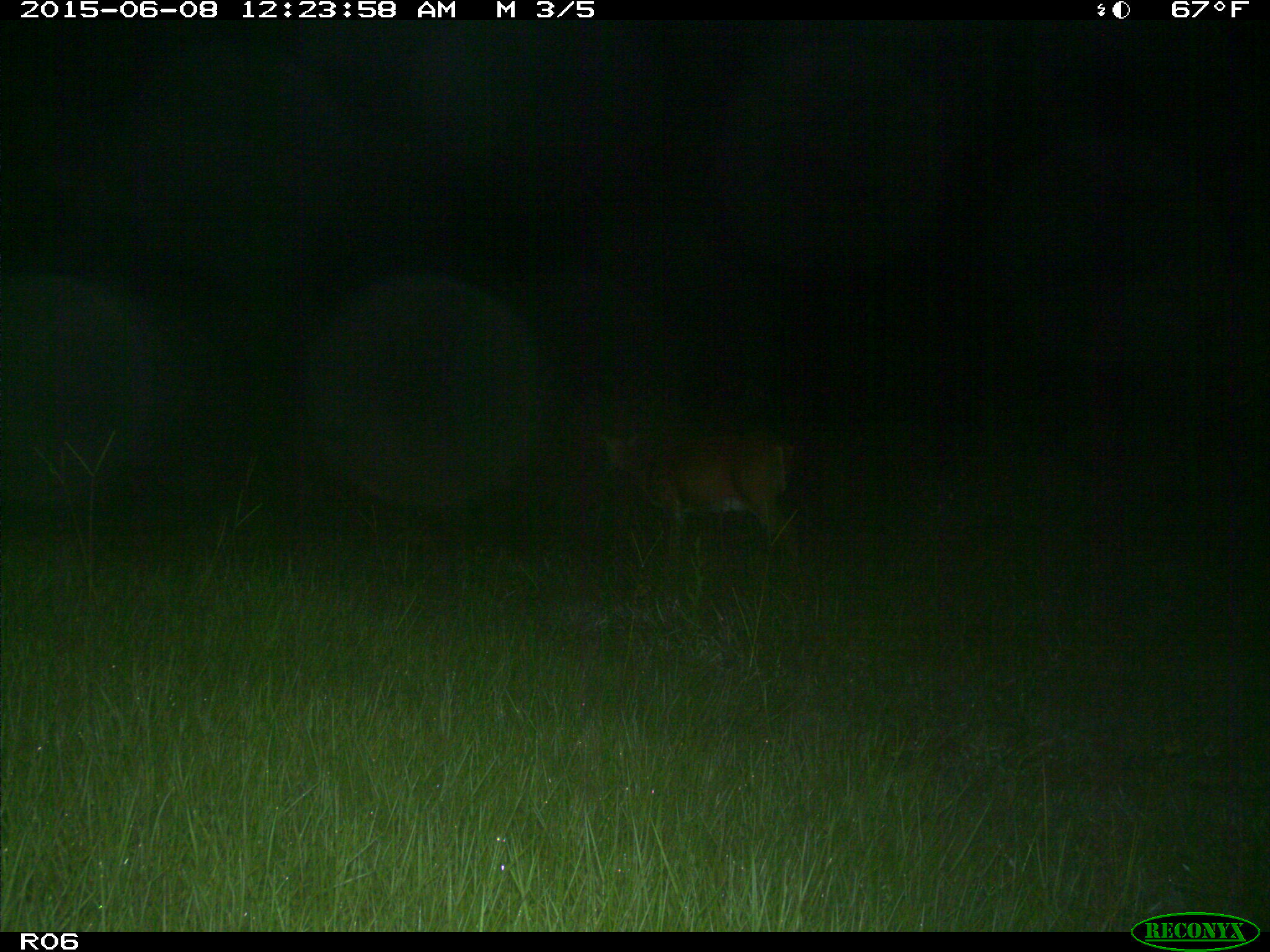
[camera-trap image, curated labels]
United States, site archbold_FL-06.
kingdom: Animalia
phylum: Chordata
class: Mammalia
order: Artiodactyla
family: Cervidae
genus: Odocoileus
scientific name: Odocoileus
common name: deer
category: unidentified deer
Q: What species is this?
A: Unidentified deer (deer) (Odocoileus).